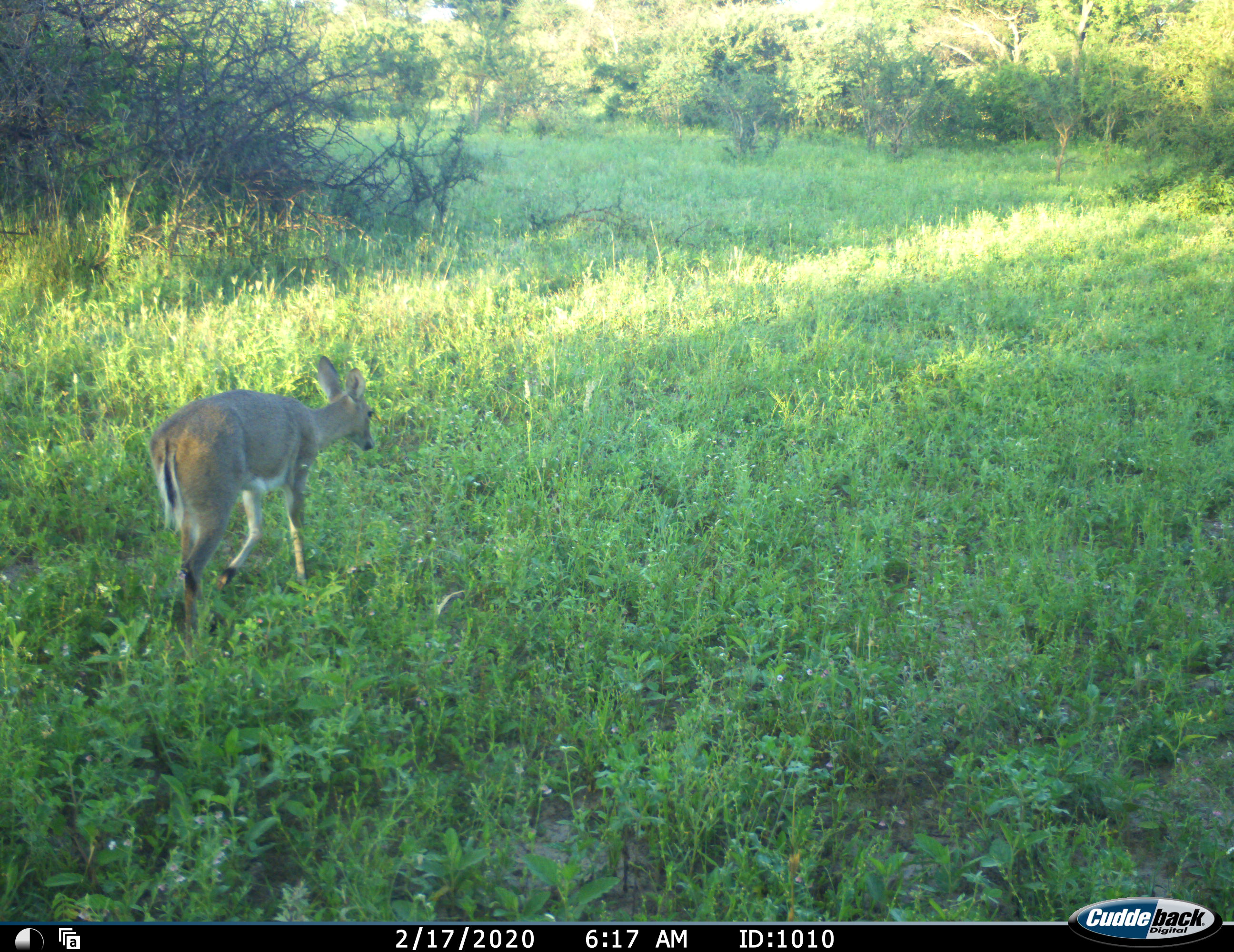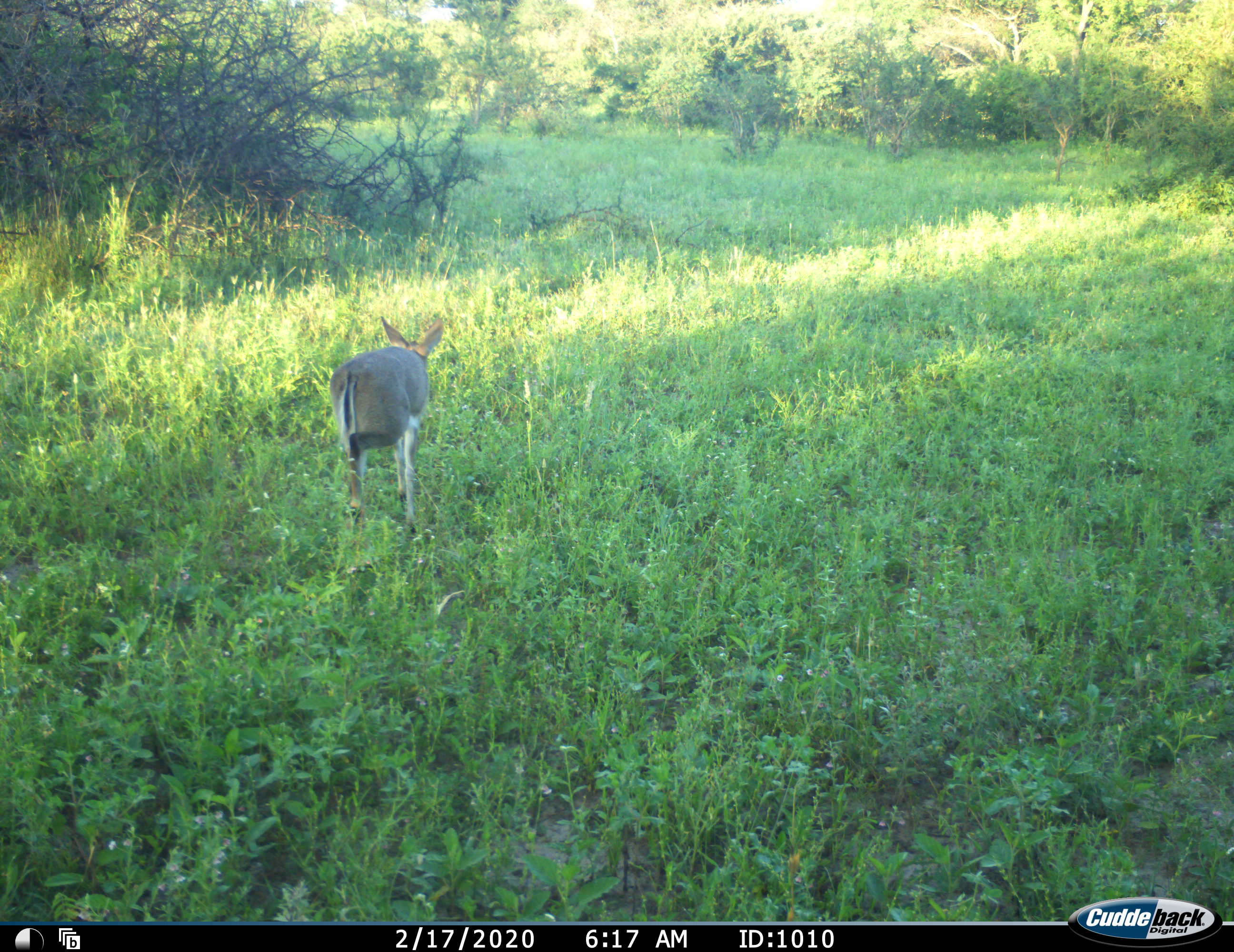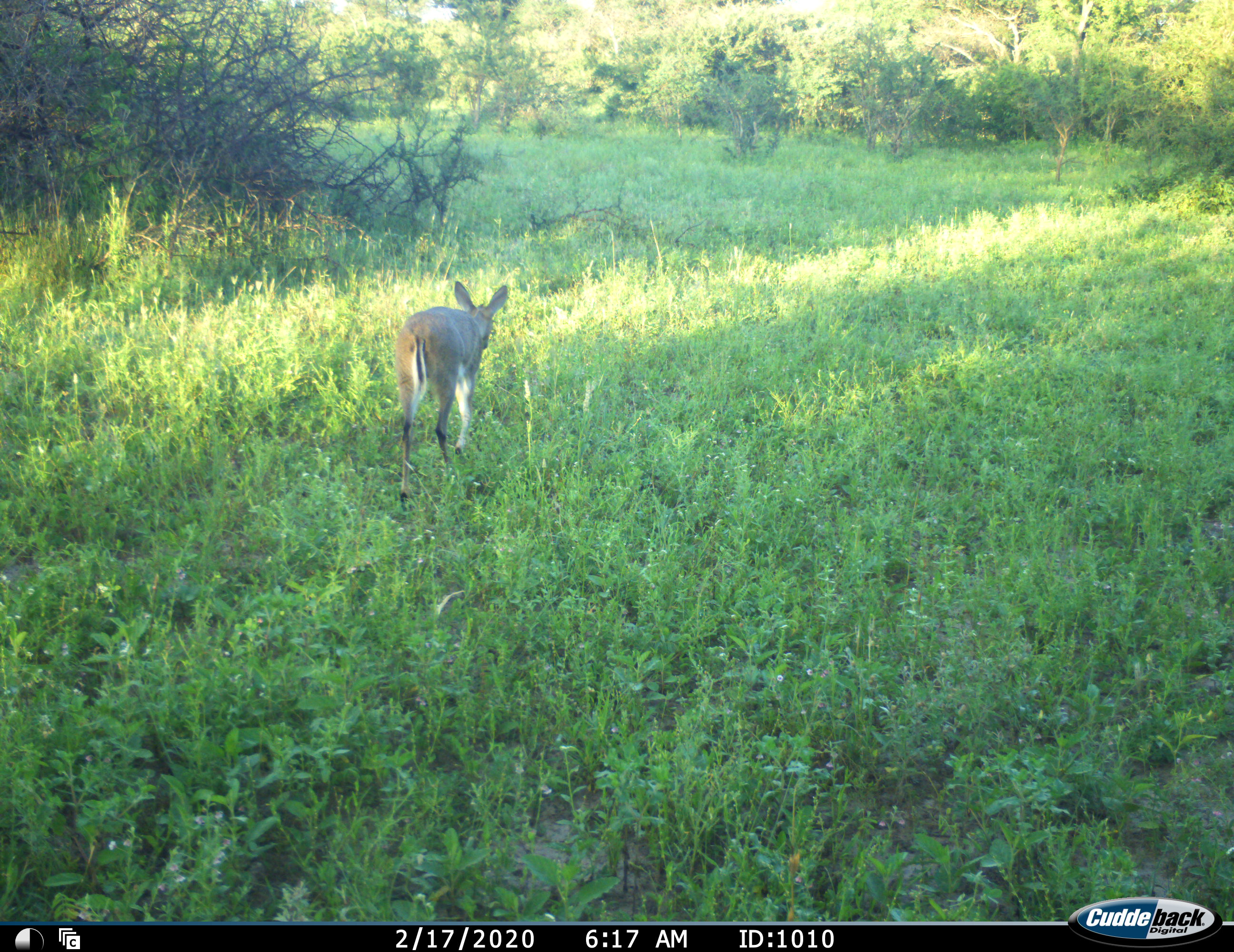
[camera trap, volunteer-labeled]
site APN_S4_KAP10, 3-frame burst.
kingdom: Animalia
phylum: Chordata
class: Mammalia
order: Artiodactyla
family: Bovidae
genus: Sylvicapra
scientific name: Sylvicapra grimmia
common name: common duiker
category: duikercommongrey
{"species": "duikercommongrey (common duiker) (Sylvicapra grimmia)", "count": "1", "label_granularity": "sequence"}